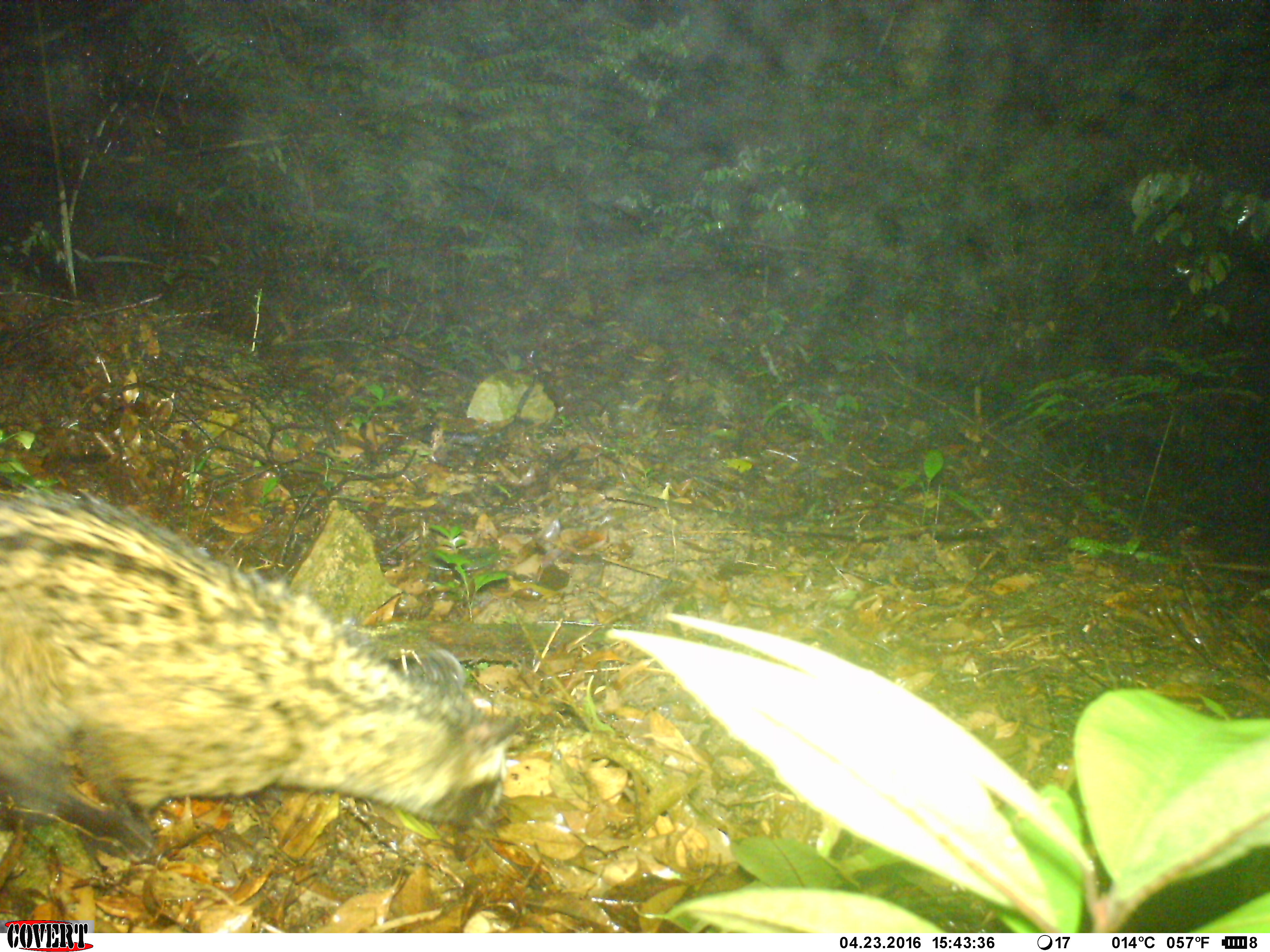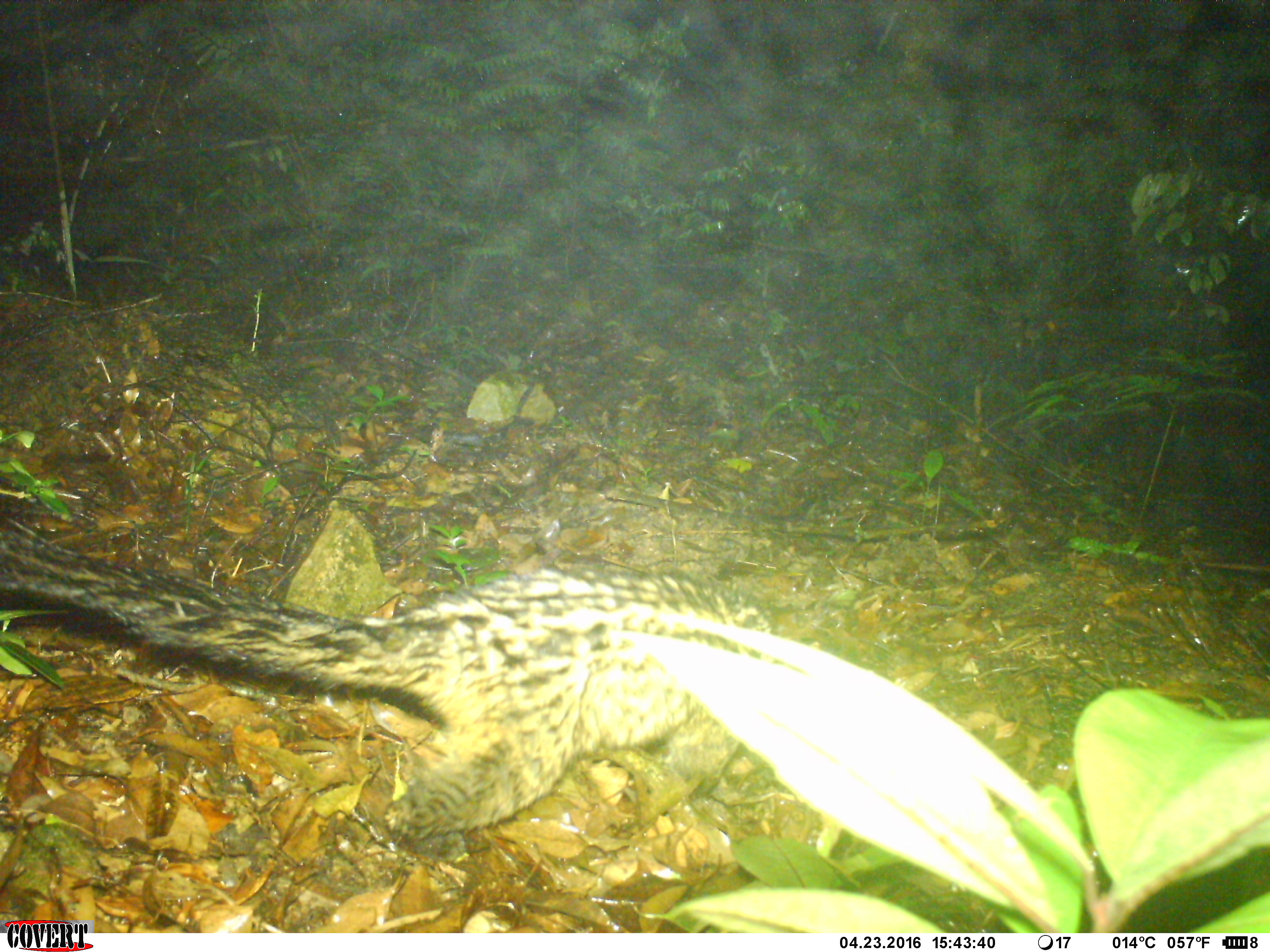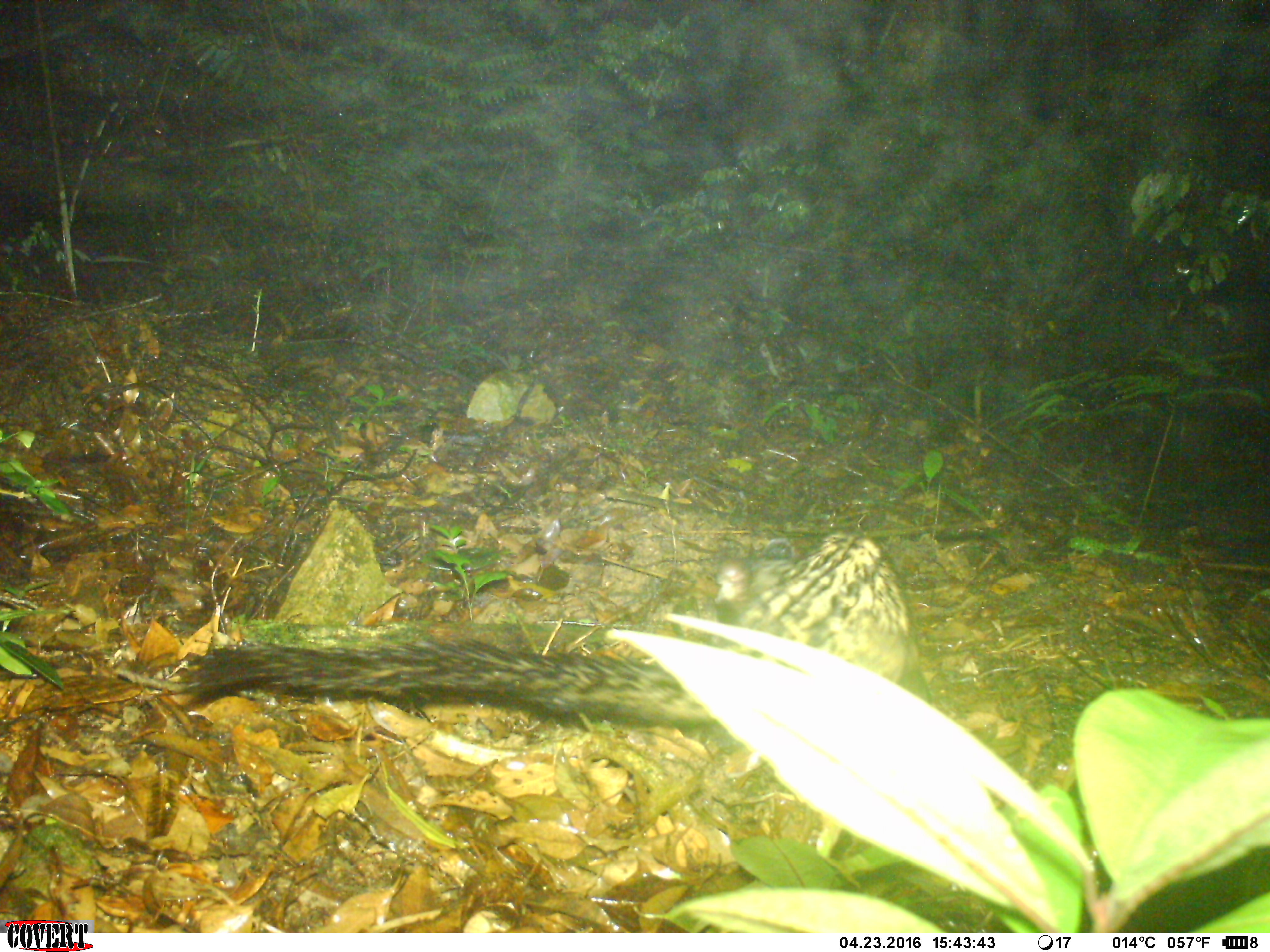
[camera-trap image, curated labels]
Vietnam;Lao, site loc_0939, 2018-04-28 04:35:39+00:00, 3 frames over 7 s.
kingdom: Animalia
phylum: Chordata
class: Mammalia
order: Carnivora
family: Viverridae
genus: Paradoxurus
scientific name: Paradoxurus hermaphroditus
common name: common palm civet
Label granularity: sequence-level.